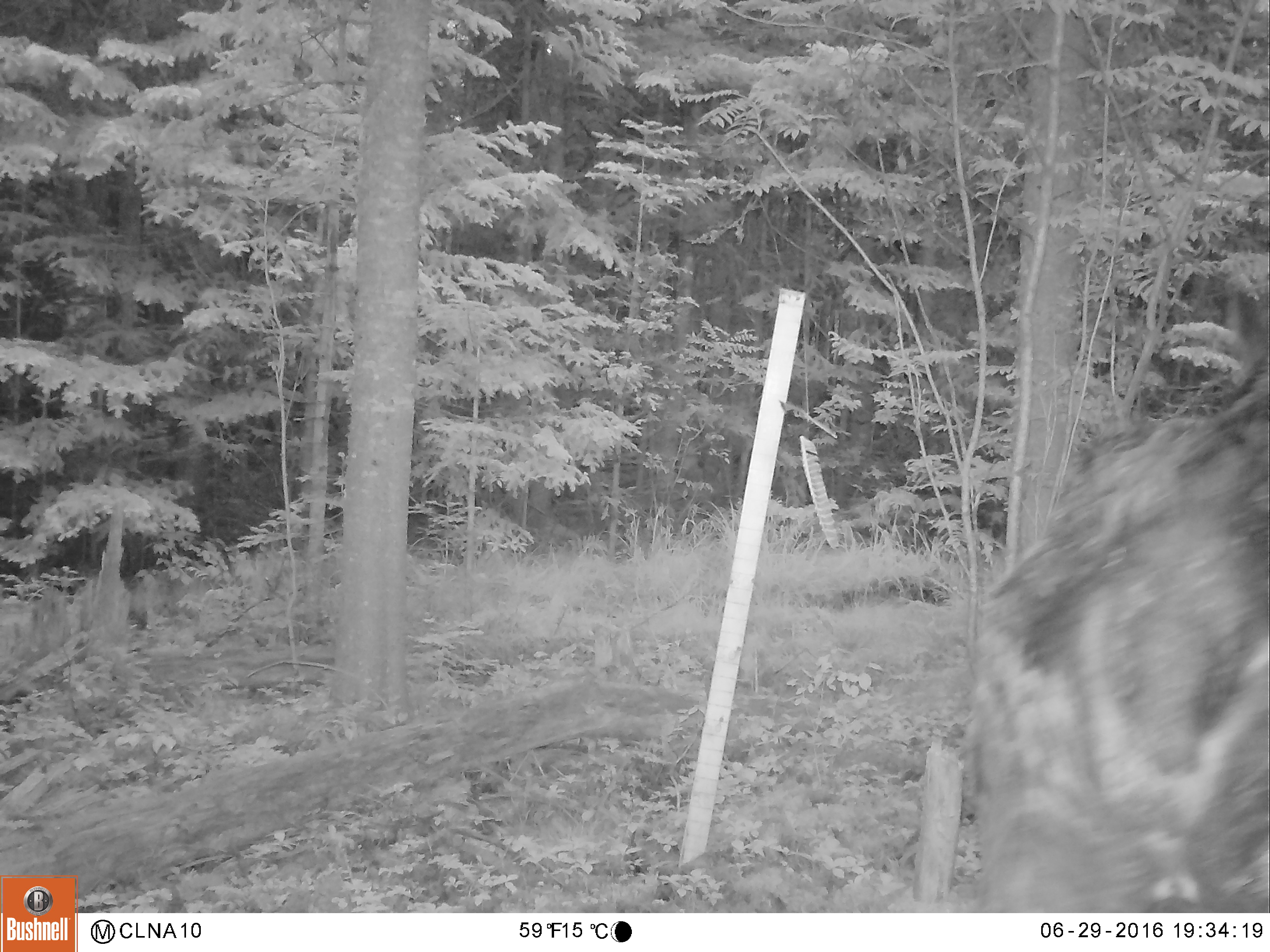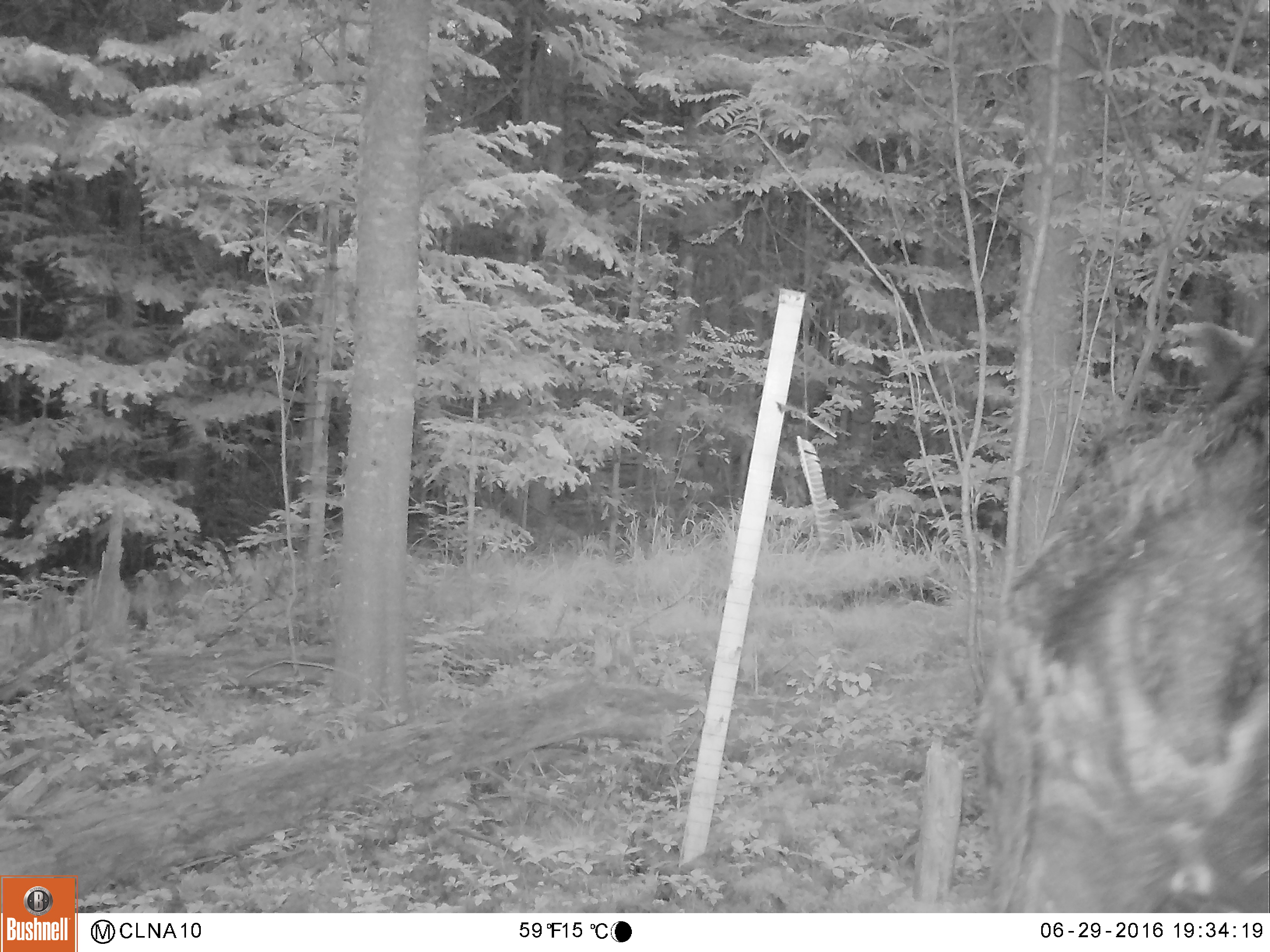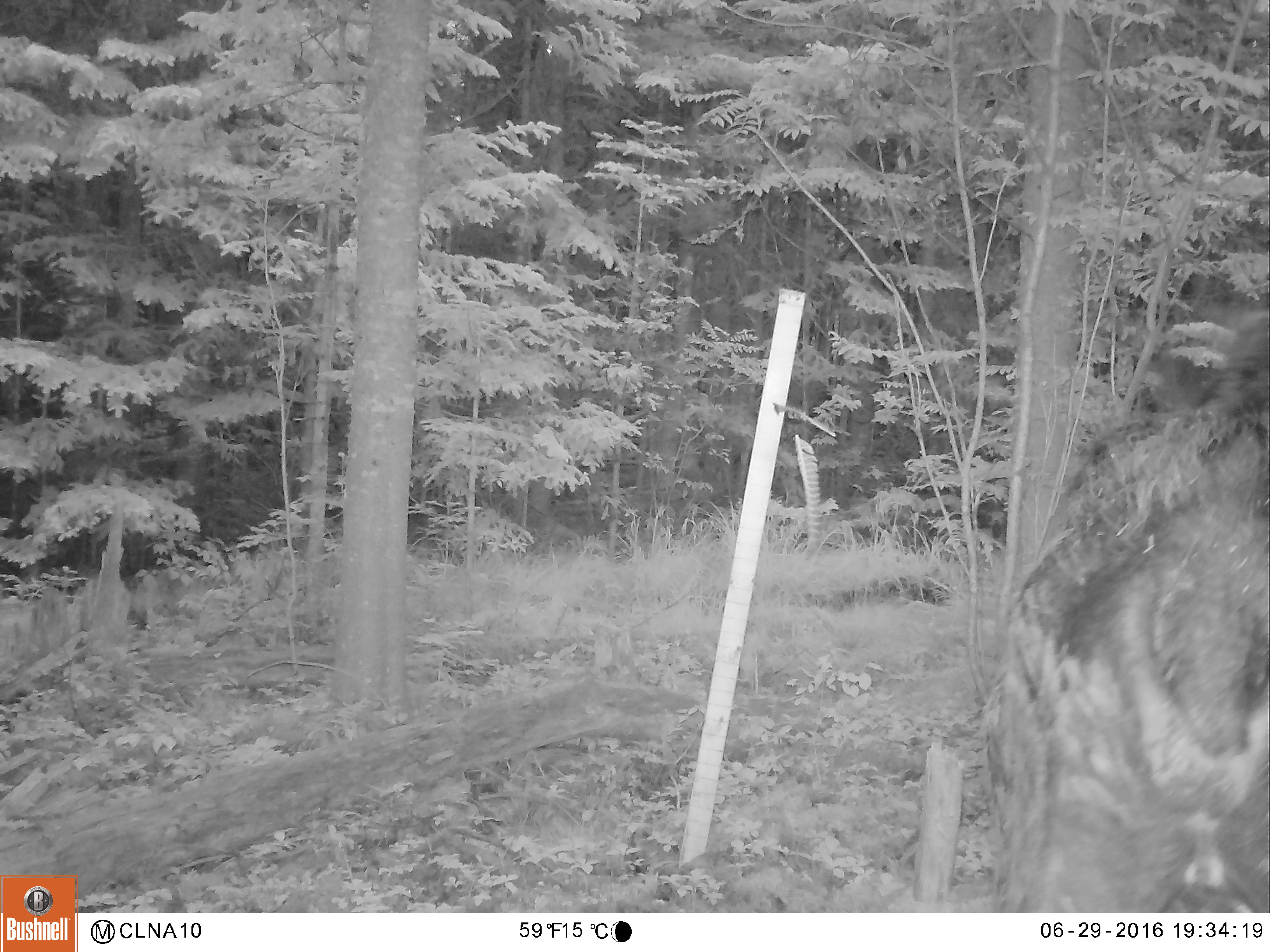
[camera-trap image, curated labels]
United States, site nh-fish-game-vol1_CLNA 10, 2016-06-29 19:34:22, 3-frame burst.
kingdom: Animalia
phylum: Chordata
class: Mammalia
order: Artiodactyla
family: Cervidae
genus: Alces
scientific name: Alces alces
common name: moose